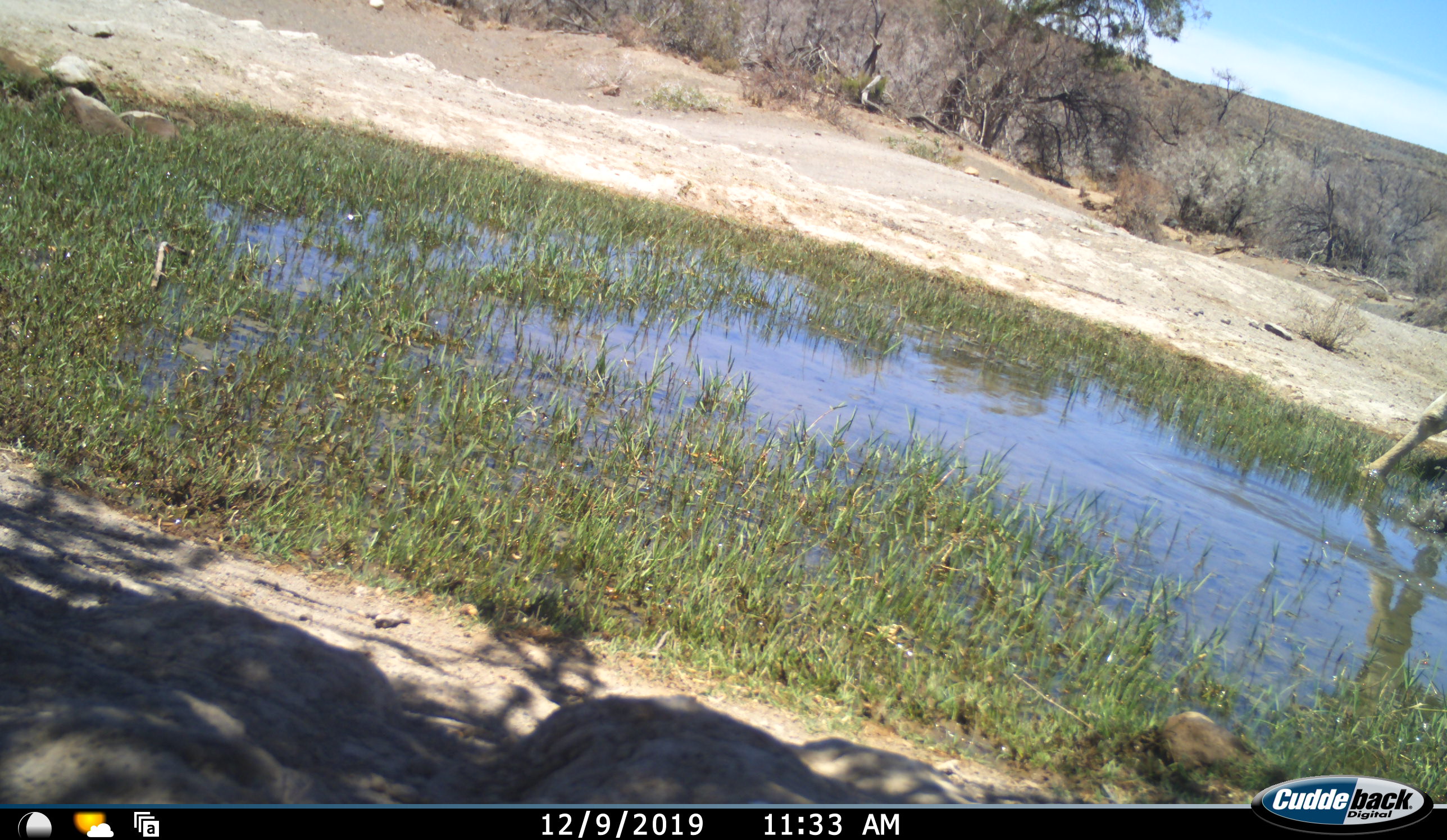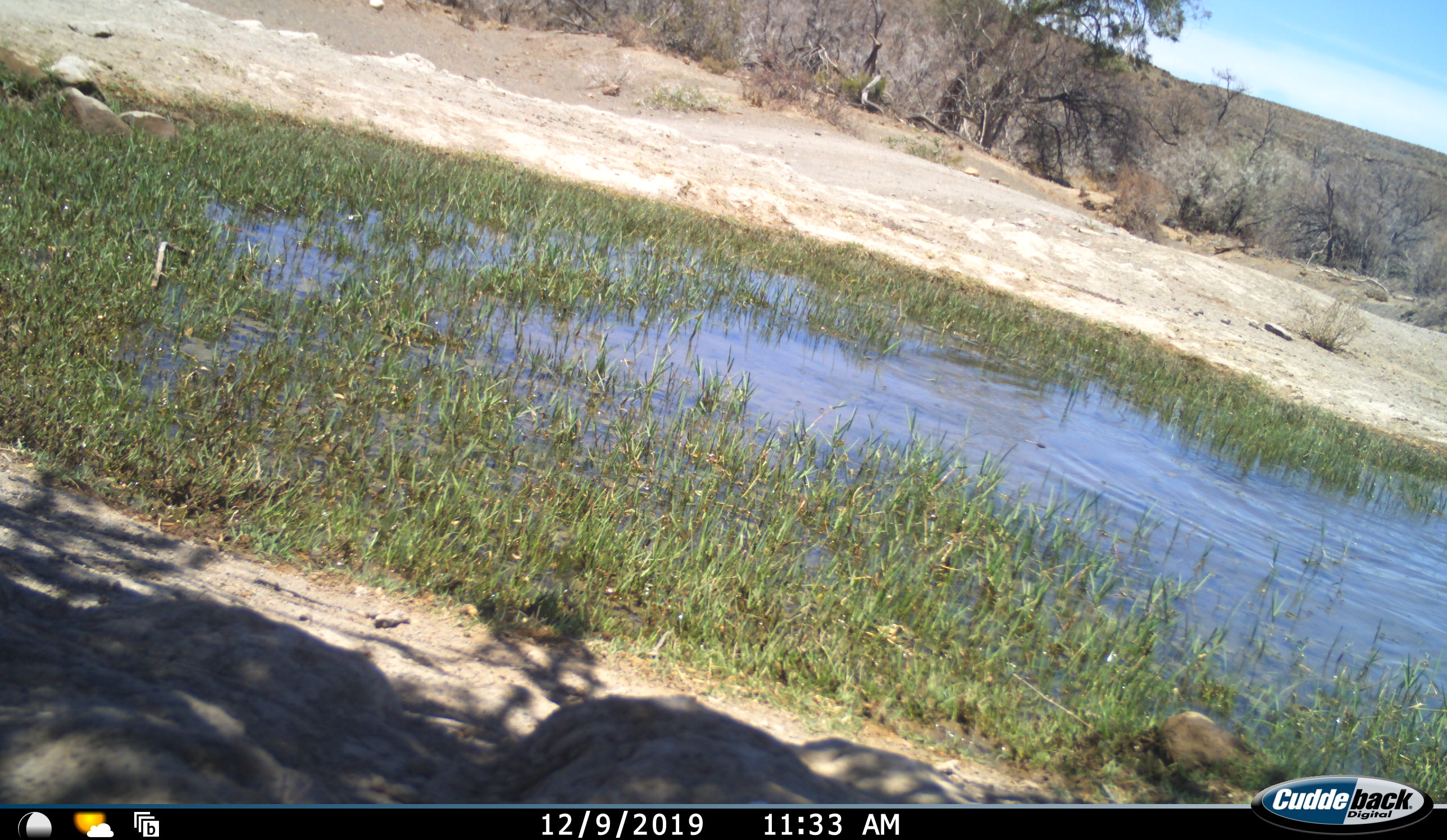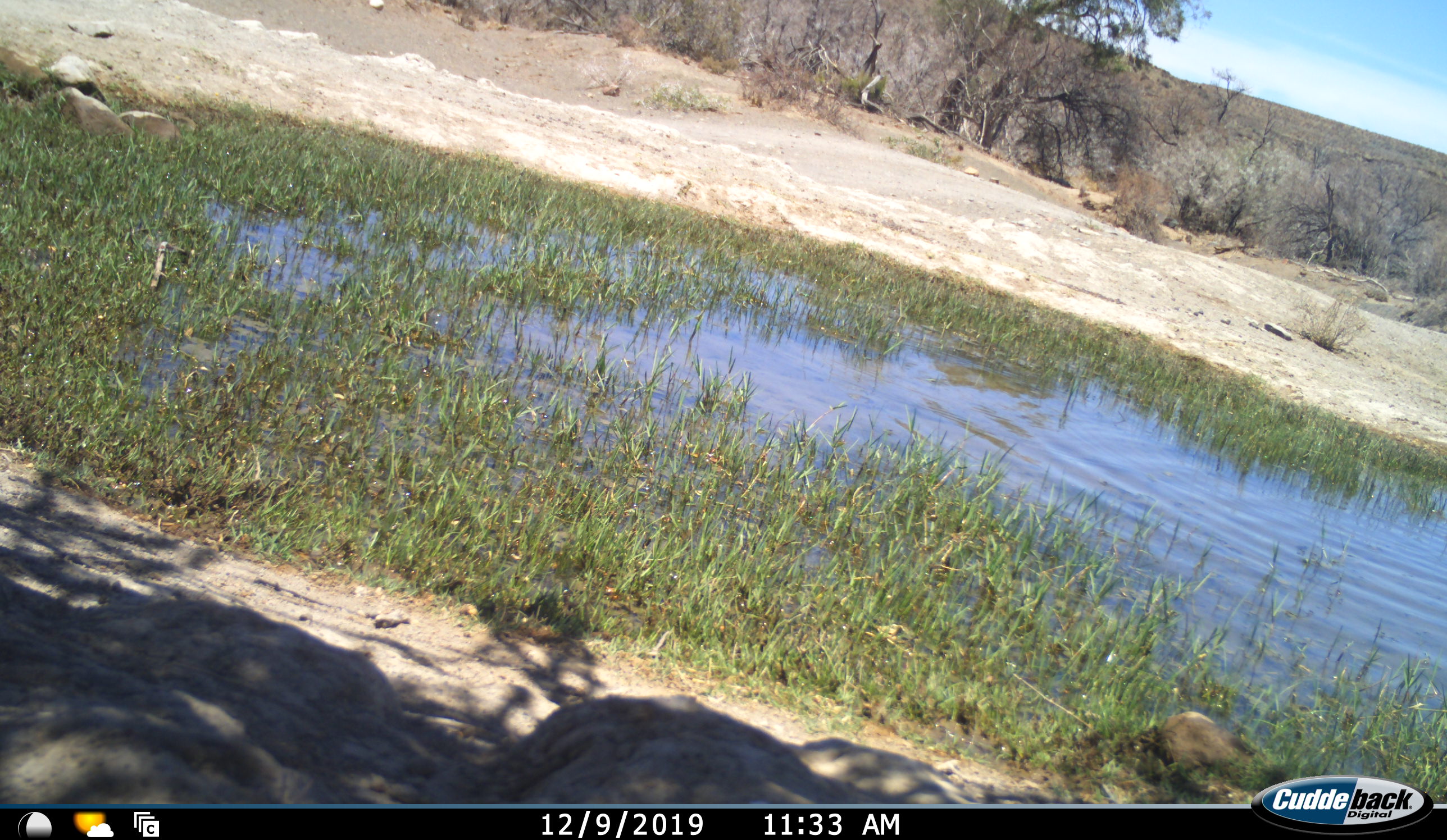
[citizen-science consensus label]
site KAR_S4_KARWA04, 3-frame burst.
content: unidentified animal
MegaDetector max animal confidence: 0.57